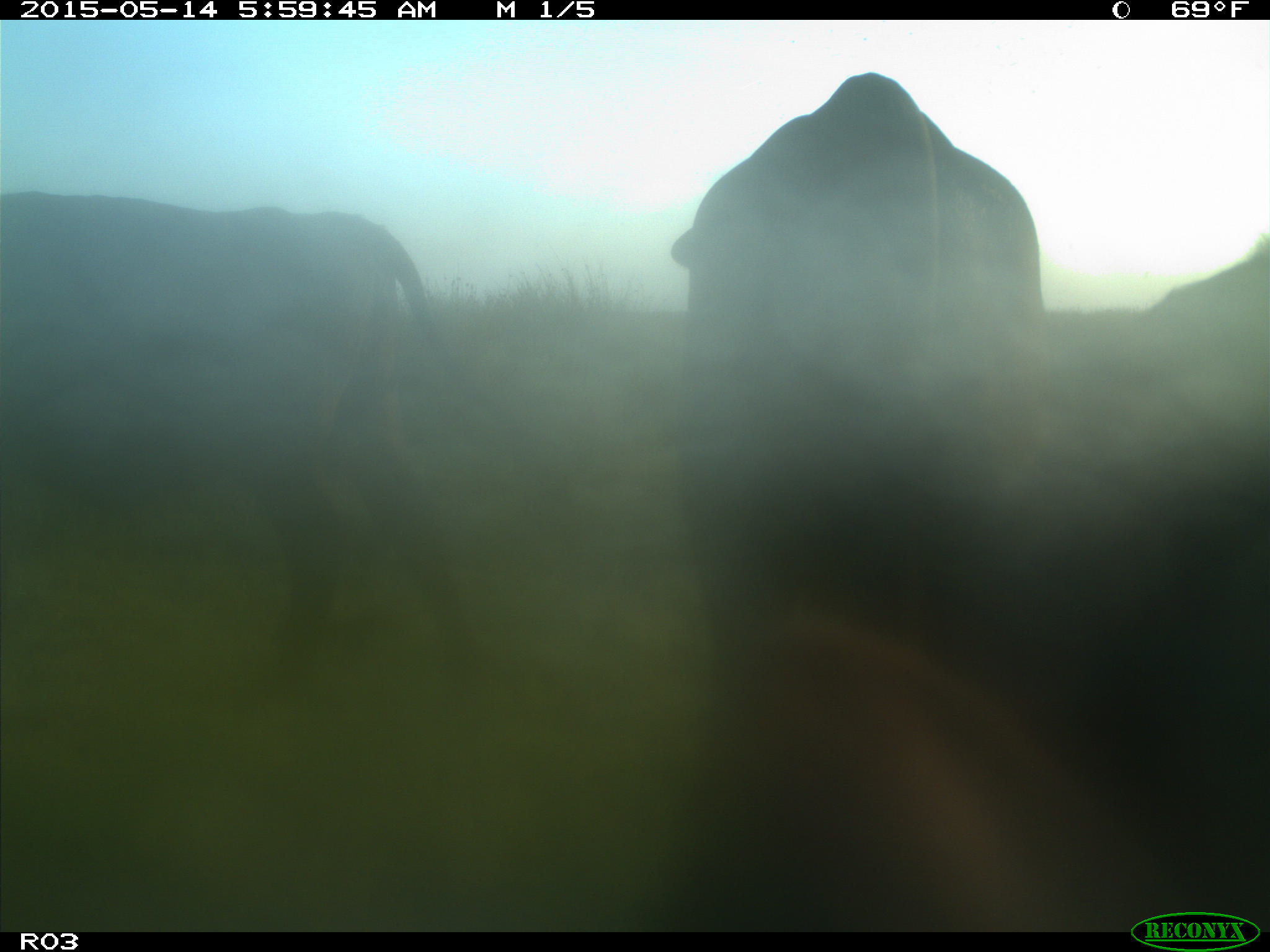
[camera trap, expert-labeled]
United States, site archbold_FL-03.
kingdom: Animalia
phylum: Chordata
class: Mammalia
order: Artiodactyla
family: Bovidae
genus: Bos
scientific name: Bos taurus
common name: domestic cow